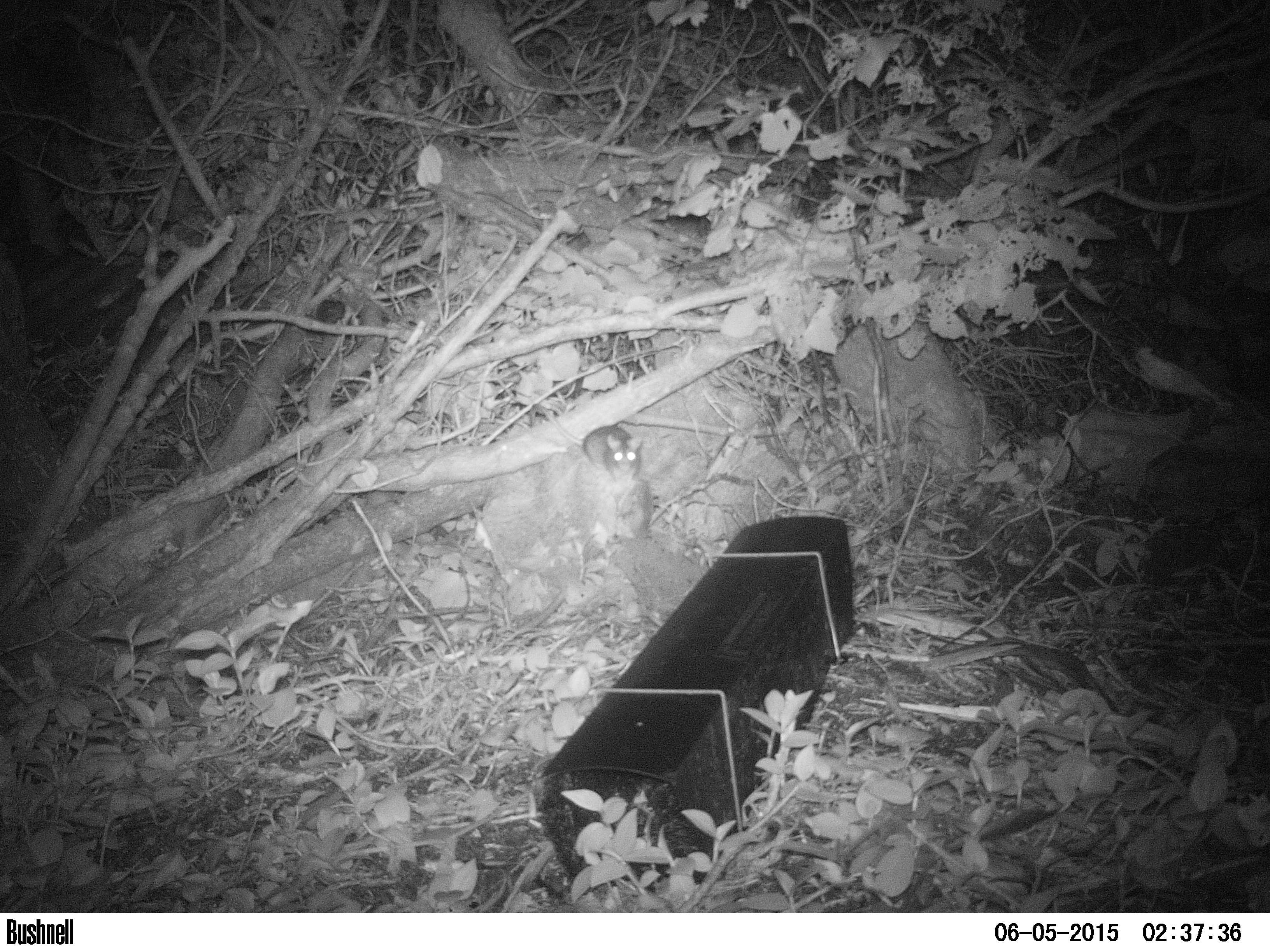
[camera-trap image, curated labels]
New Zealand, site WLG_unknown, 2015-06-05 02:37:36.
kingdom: Animalia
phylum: Chordata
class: Mammalia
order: Rodentia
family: Muridae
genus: Rattus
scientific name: Rattus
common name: rat